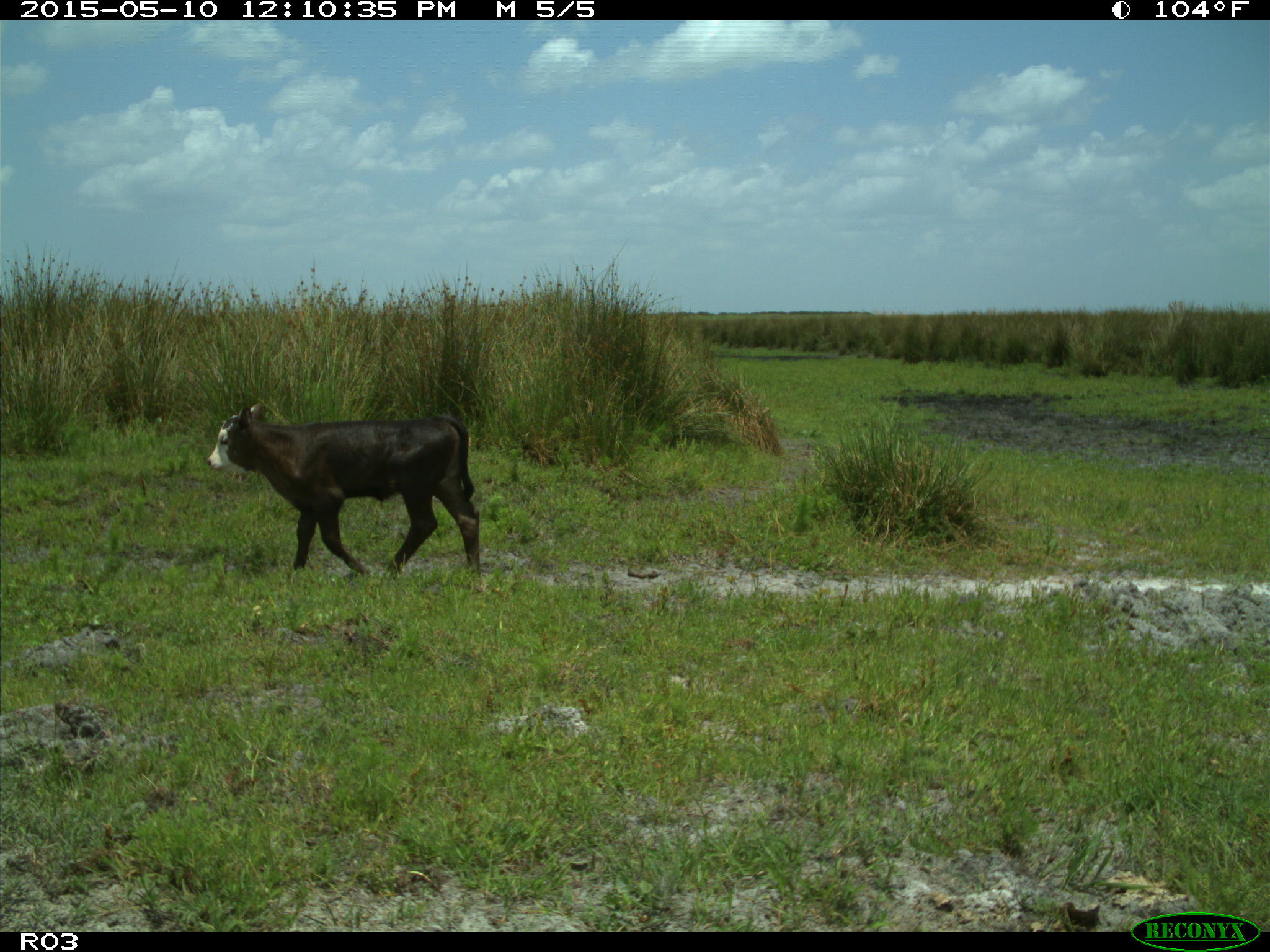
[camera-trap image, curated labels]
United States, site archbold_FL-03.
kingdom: Animalia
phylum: Chordata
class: Mammalia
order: Artiodactyla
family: Bovidae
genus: Bos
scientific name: Bos taurus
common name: domestic cow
Bos taurus (domestic cow).